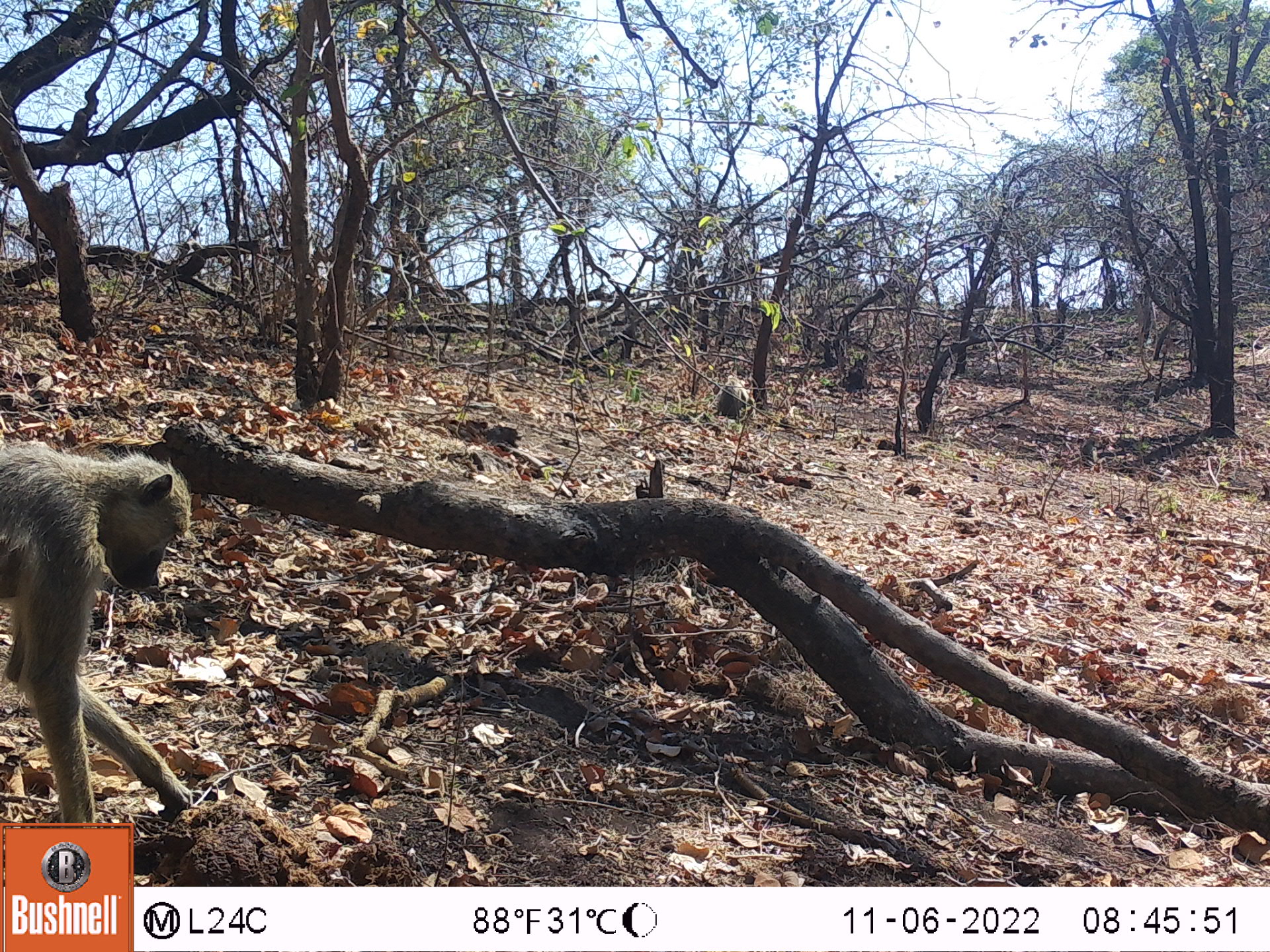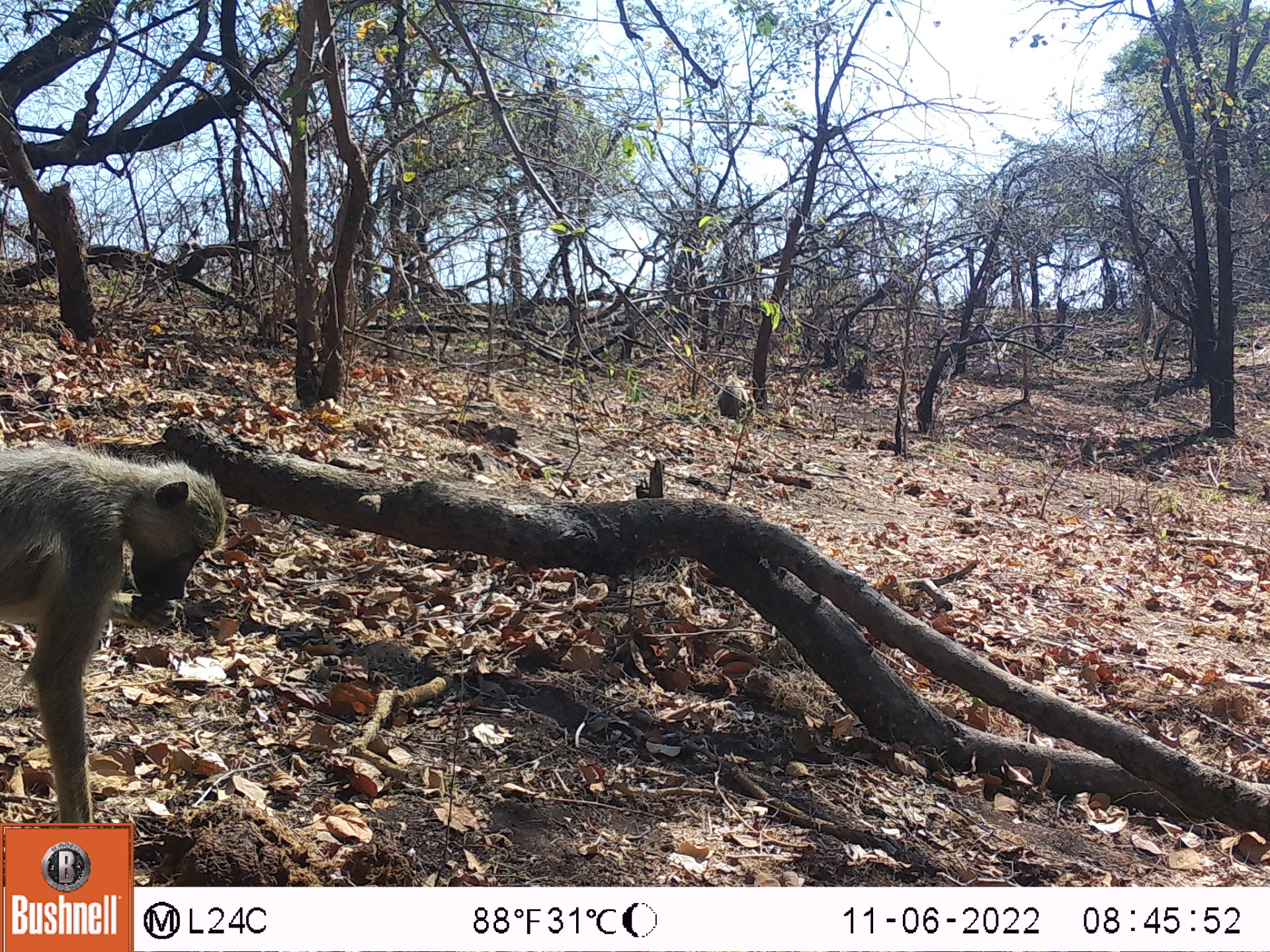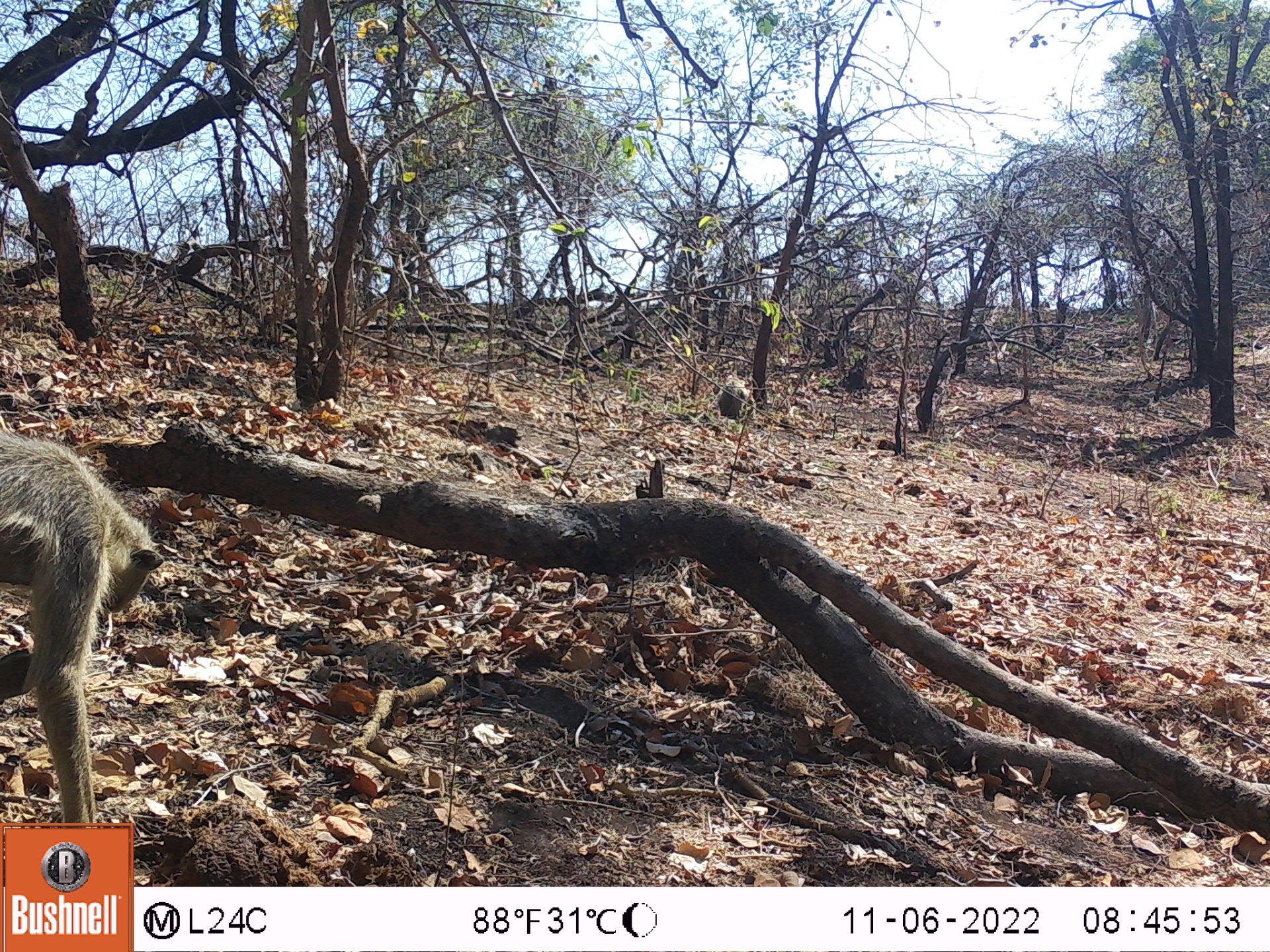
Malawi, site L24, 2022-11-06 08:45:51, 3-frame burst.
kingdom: Animalia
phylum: Chordata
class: Mammalia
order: Primates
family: Cercopithecidae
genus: Papio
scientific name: Papio cynocephalus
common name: yellow baboon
Yellow baboon (Papio cynocephalus), count 2.